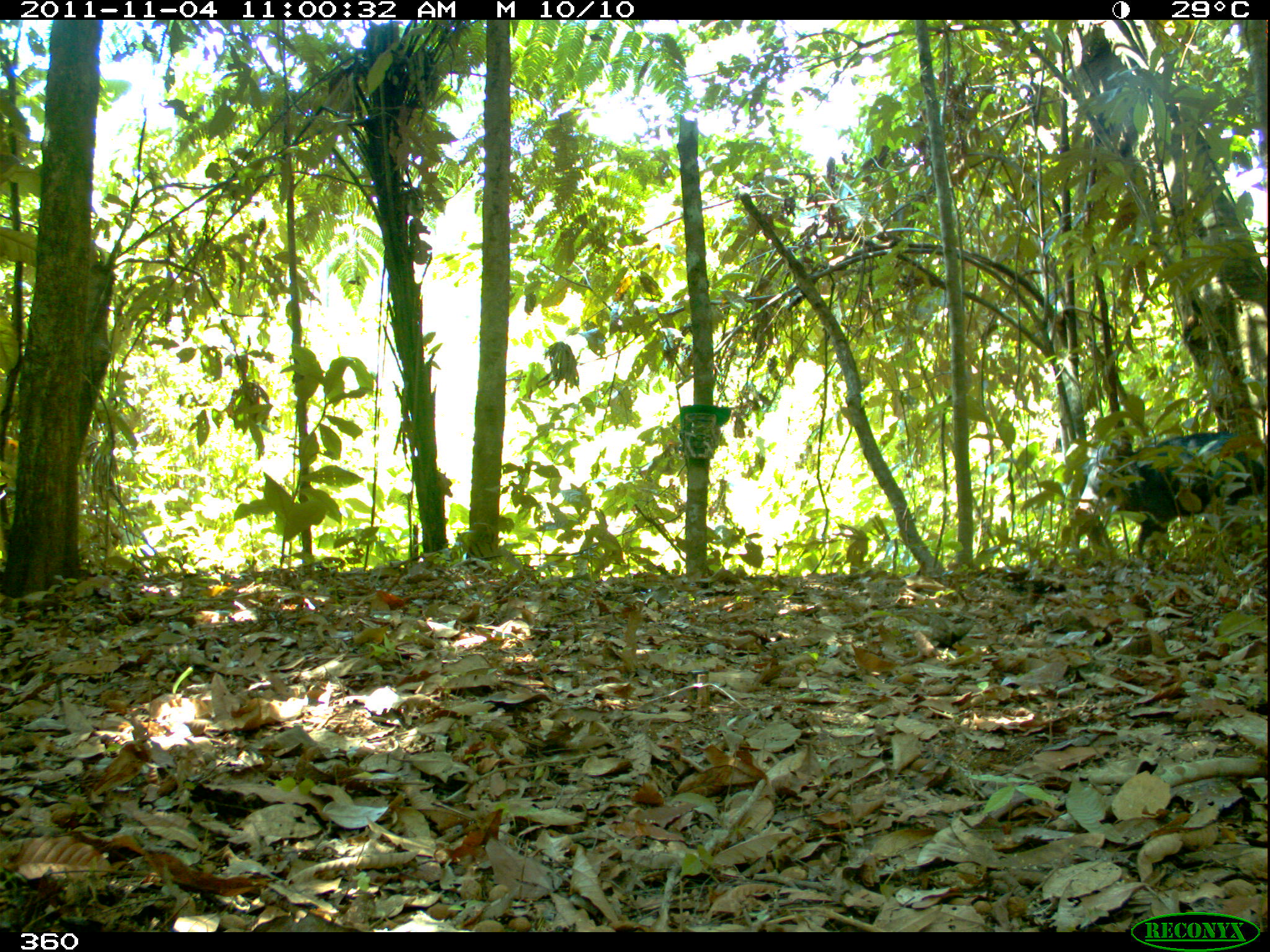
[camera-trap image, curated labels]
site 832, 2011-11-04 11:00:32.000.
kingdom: Animalia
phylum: Chordata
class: Mammalia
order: Artiodactyla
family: Tayassuidae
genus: Tayassu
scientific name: Tayassu pecari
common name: white-lipped peccary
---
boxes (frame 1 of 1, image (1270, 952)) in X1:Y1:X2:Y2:
tayassu pecari: 1074:429:1266:555